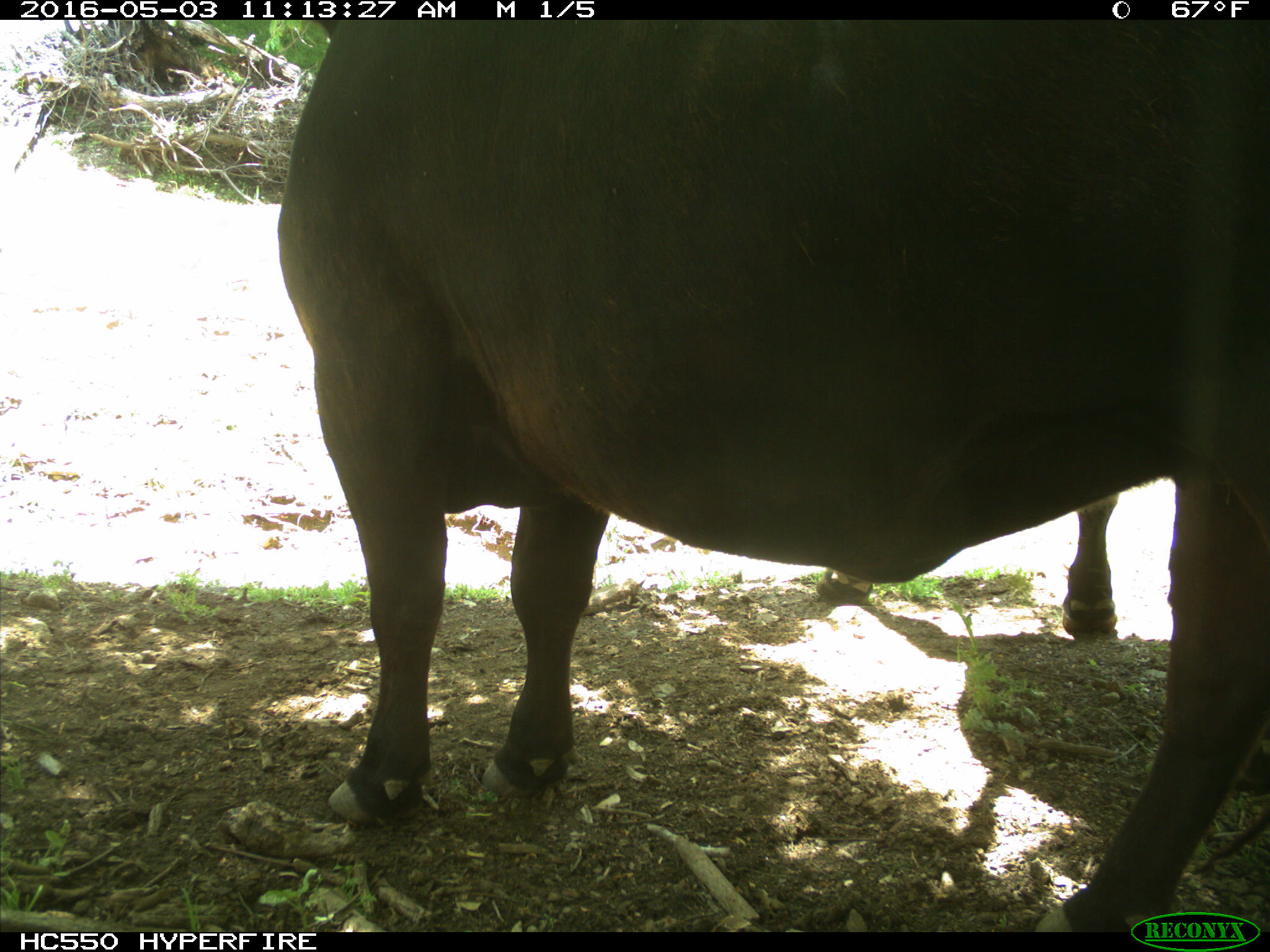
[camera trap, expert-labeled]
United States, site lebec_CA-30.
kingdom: Animalia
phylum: Chordata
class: Mammalia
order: Artiodactyla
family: Bovidae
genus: Bos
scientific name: Bos taurus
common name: domestic cow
Bos taurus (domestic cow).